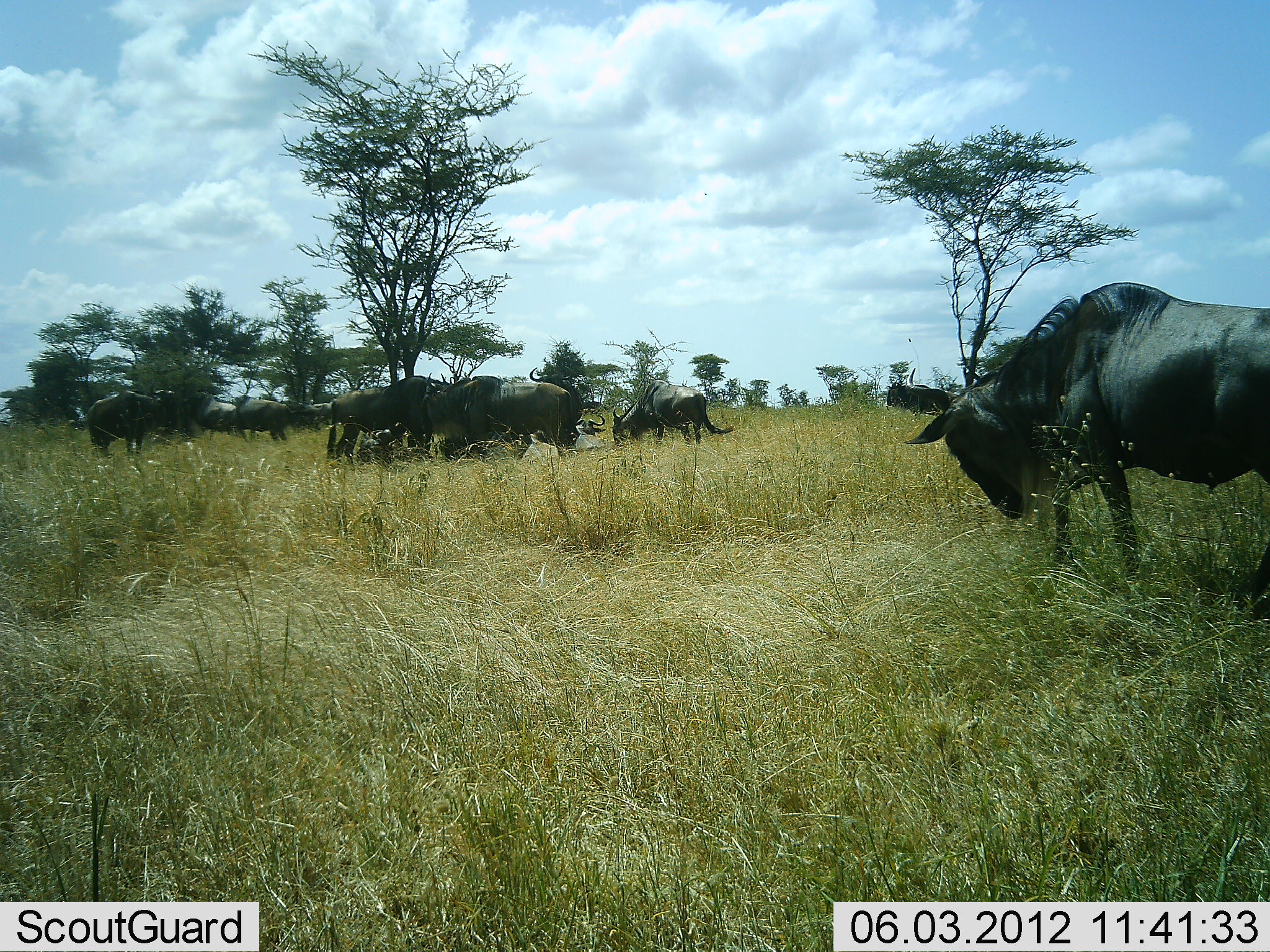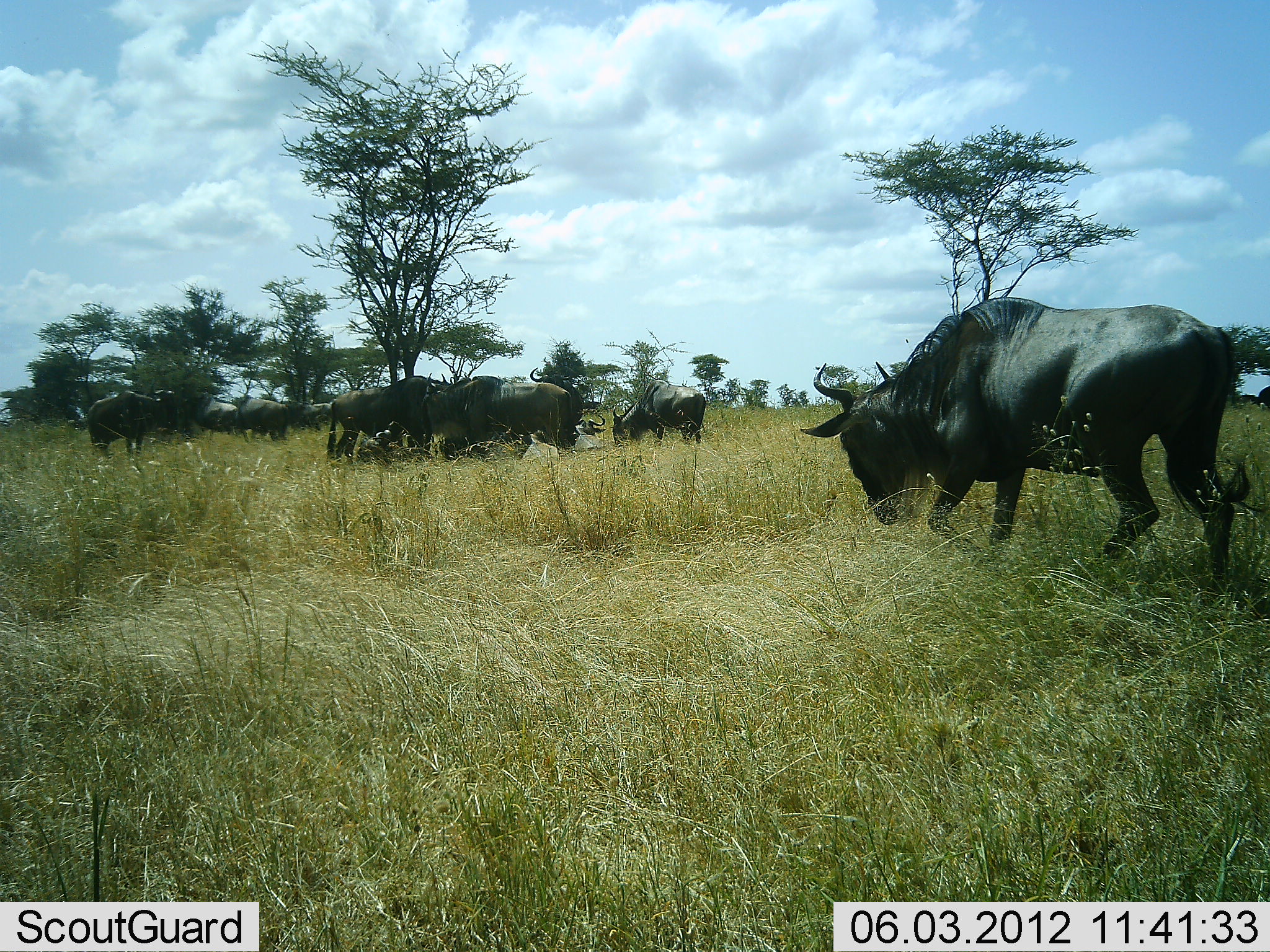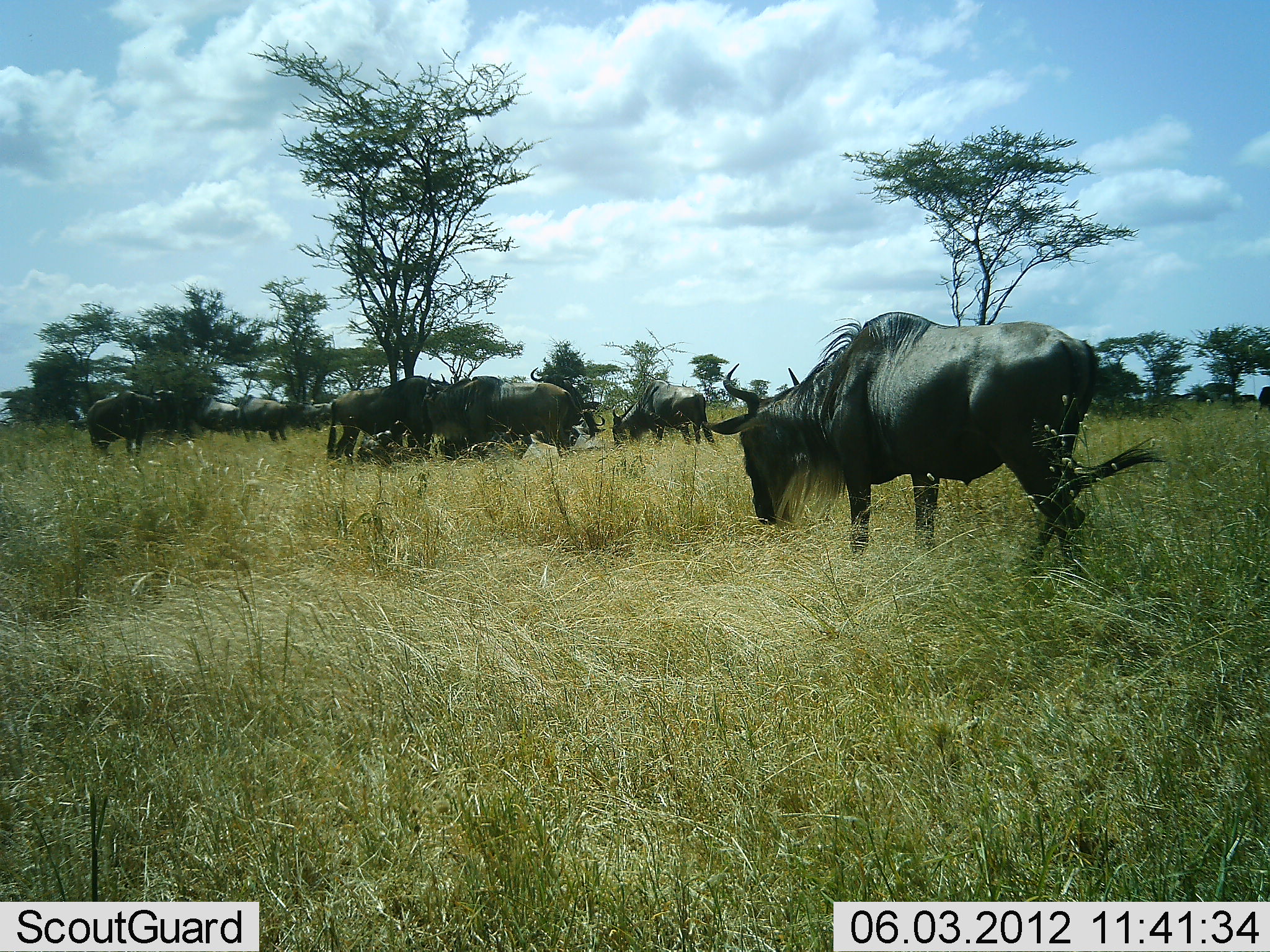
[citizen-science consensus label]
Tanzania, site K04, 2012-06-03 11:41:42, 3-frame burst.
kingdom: Animalia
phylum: Chordata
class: Mammalia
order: Artiodactyla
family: Bovidae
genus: Connochaetes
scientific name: Connochaetes taurinus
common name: blue wildebeest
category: wildebeest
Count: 10.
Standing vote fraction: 78%.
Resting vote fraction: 33%.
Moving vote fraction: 44%.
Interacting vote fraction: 22%.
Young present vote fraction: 0%.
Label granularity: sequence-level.